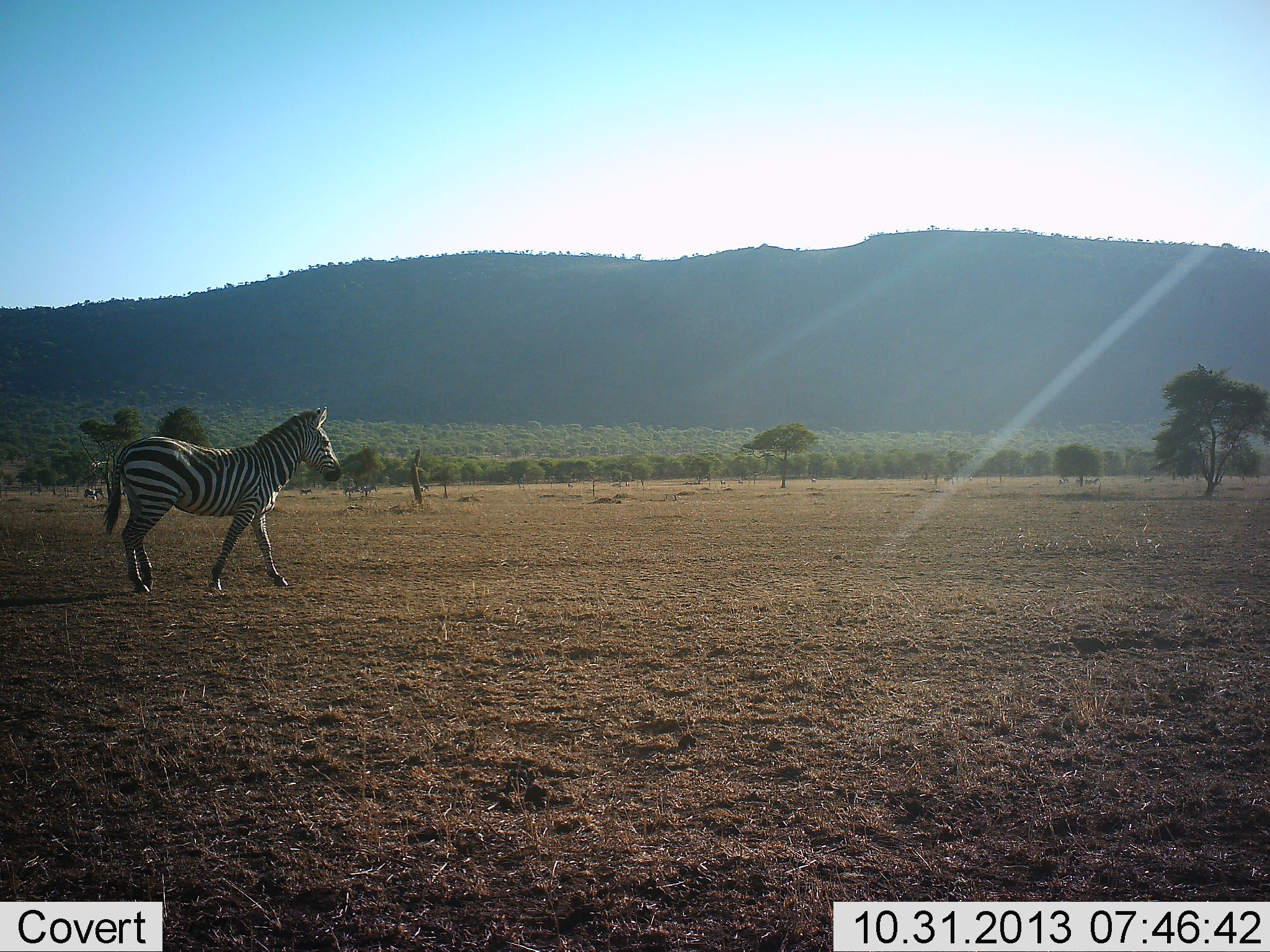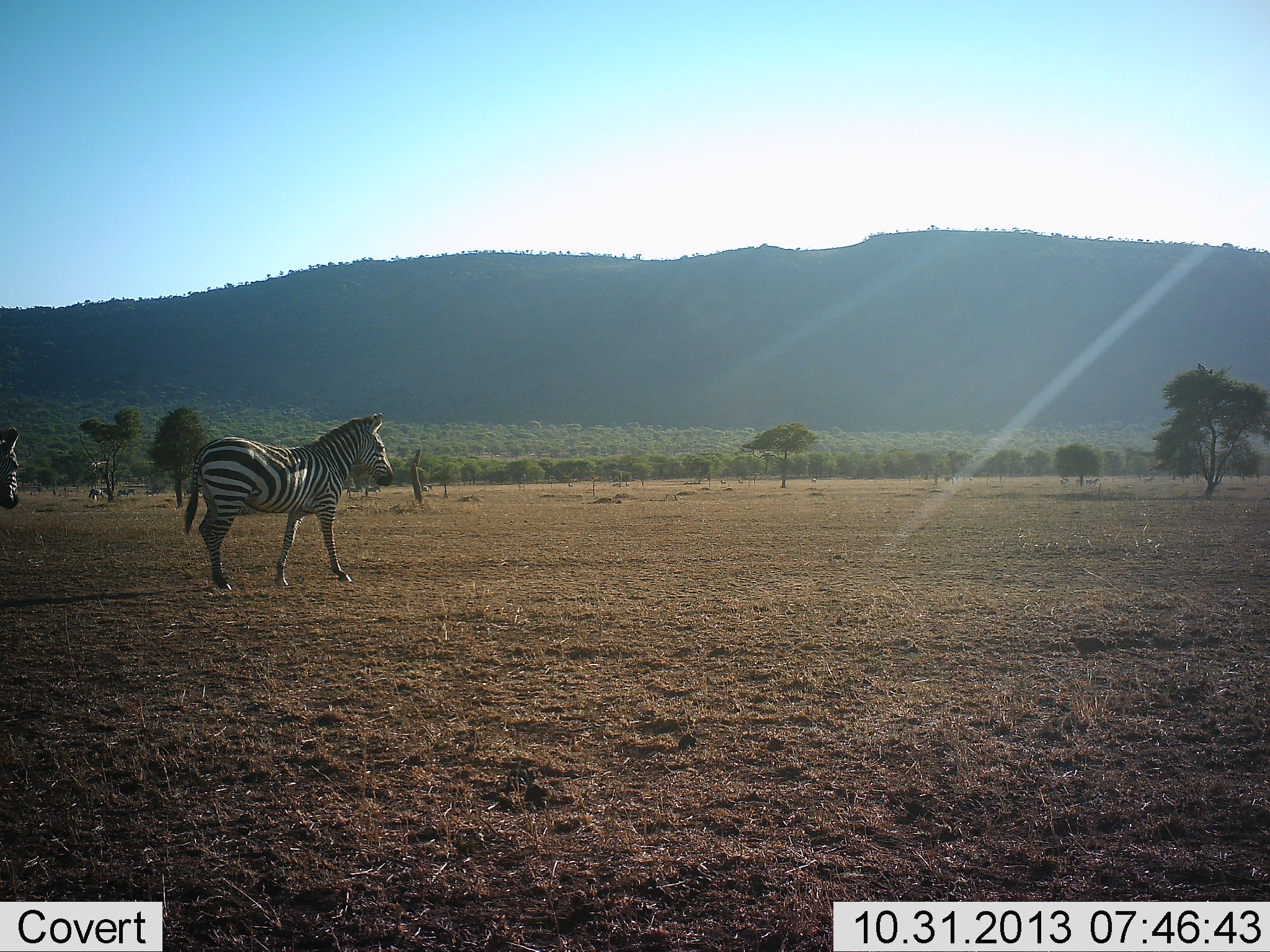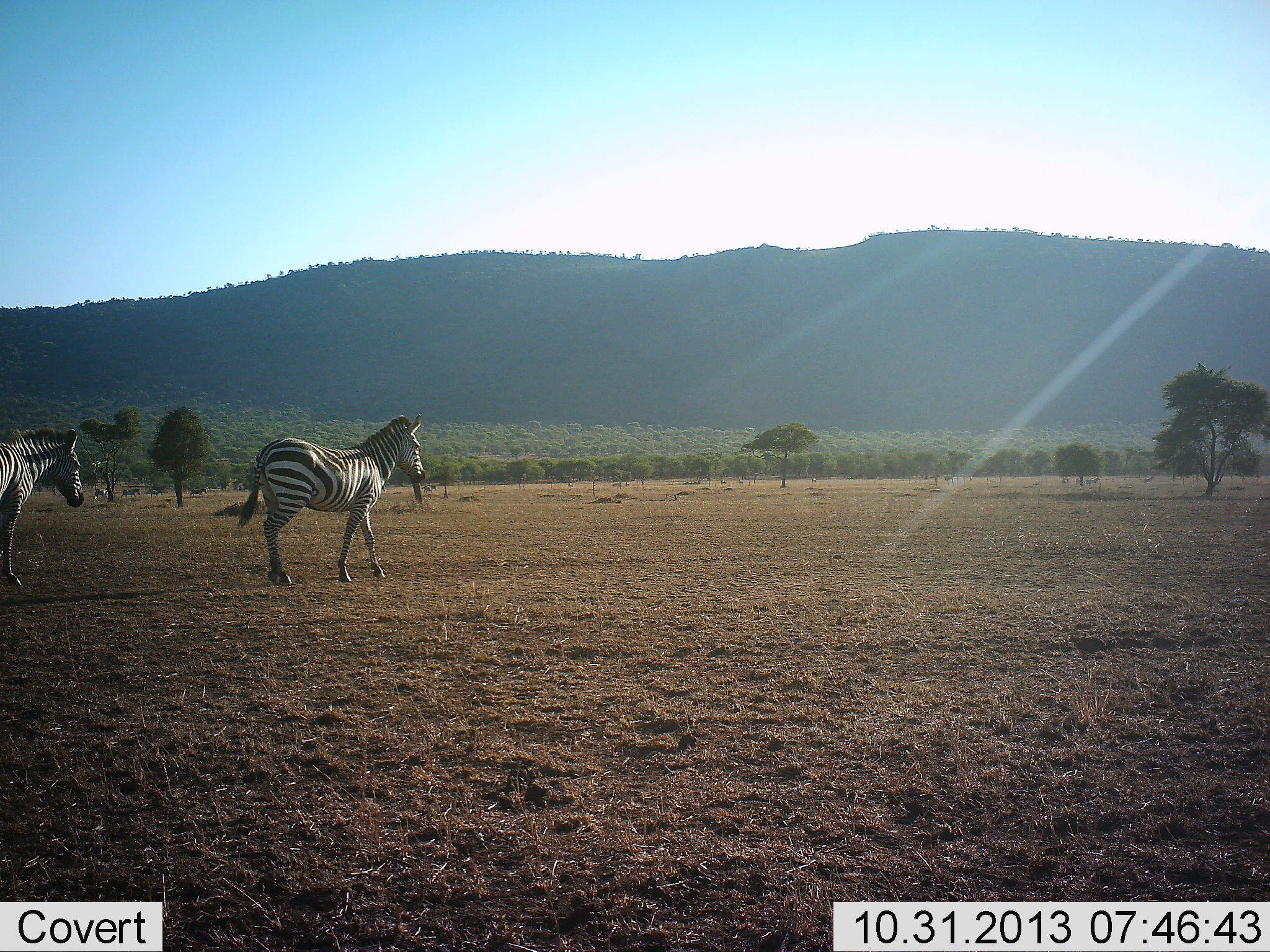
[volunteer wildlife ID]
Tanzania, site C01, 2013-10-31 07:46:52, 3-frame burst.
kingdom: Animalia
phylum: Chordata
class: Mammalia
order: Perissodactyla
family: Equidae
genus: Equus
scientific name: Equus quagga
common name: plains zebra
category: zebra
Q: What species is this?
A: Zebra (plains zebra) (Equus quagga).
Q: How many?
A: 2.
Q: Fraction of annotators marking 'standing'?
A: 30%.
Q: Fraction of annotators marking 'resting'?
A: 0%.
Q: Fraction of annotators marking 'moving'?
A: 80%.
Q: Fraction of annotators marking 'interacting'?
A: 0%.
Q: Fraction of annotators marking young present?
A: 0%.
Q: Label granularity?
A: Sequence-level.